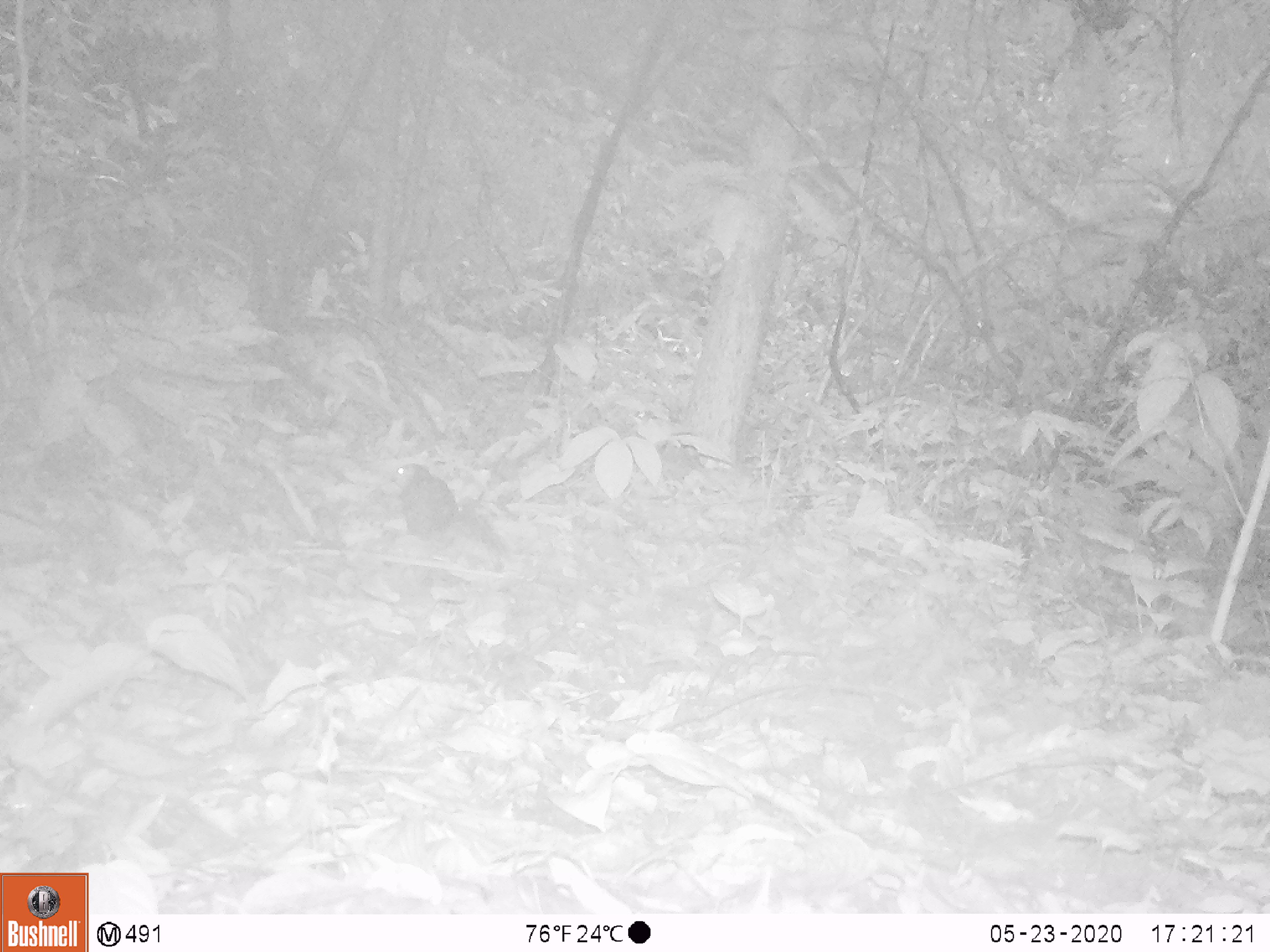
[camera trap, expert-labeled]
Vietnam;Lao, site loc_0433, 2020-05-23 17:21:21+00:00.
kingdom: Animalia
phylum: Chordata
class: Mammalia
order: Rodentia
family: Sciuridae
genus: Sciurus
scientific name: Sciurus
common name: squirrel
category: unidentified squirrel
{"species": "unidentified squirrel (squirrel) (Sciurus)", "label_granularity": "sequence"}